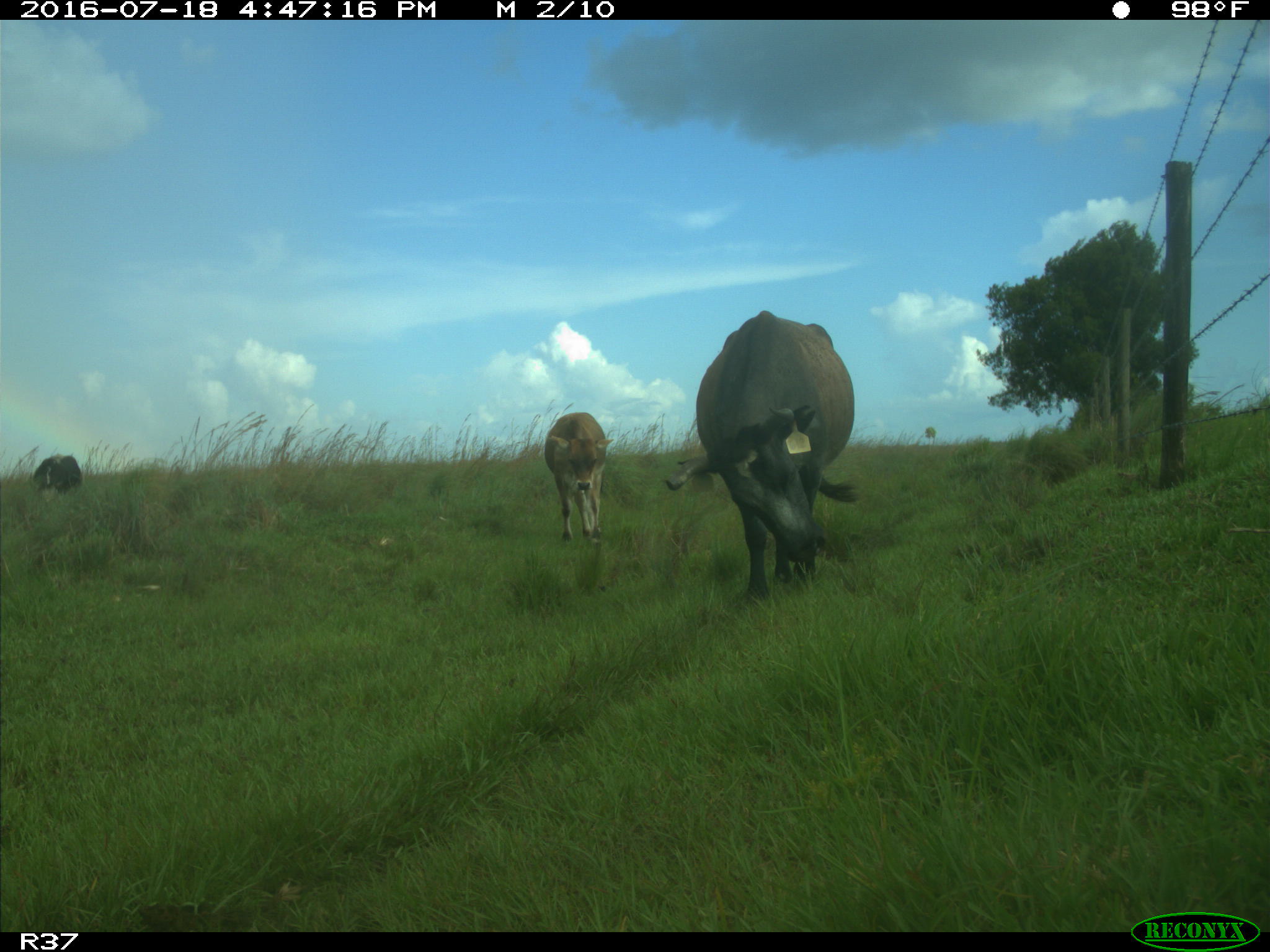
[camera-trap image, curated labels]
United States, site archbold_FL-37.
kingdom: Animalia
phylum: Chordata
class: Mammalia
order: Artiodactyla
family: Bovidae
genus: Bos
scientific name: Bos taurus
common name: domestic cow